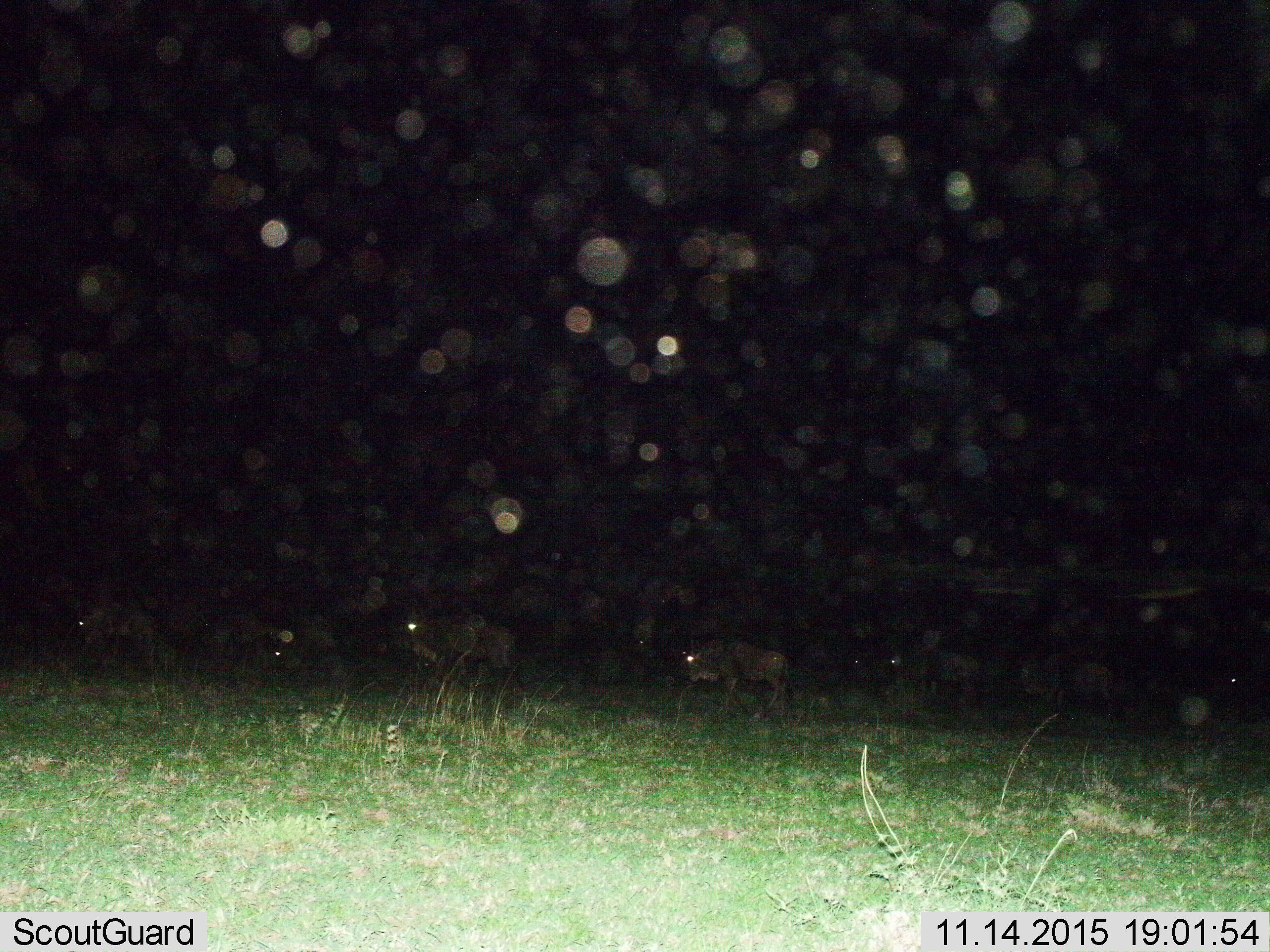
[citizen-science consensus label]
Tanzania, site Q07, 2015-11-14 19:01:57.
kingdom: Animalia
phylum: Chordata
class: Mammalia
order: Artiodactyla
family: Bovidae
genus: Connochaetes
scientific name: Connochaetes taurinus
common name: blue wildebeest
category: wildebeest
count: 9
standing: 0%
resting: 0%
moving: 83%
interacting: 0%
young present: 17%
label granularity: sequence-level